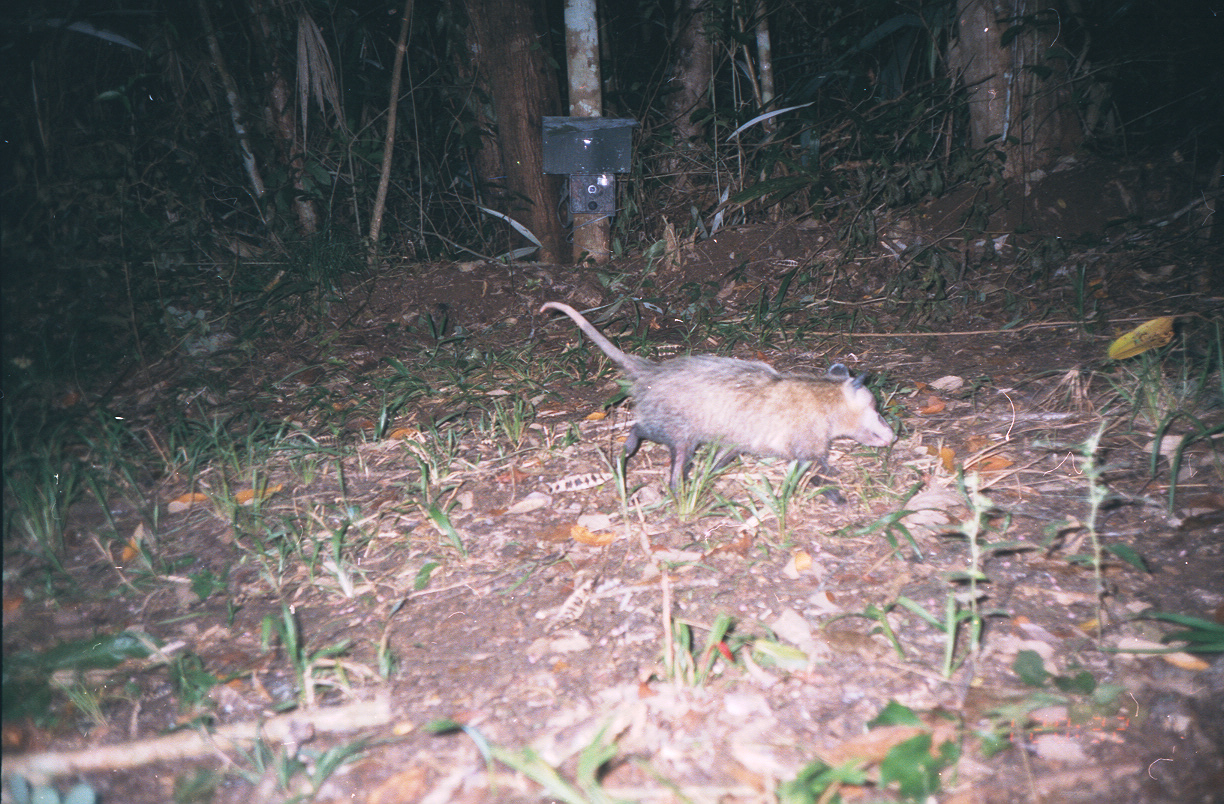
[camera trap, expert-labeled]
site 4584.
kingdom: Animalia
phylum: Chordata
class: Mammalia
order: Didelphimorphia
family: Didelphidae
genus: Didelphis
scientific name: Didelphis virginiana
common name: virginia opossum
Didelphis virginiana (virginia opossum).